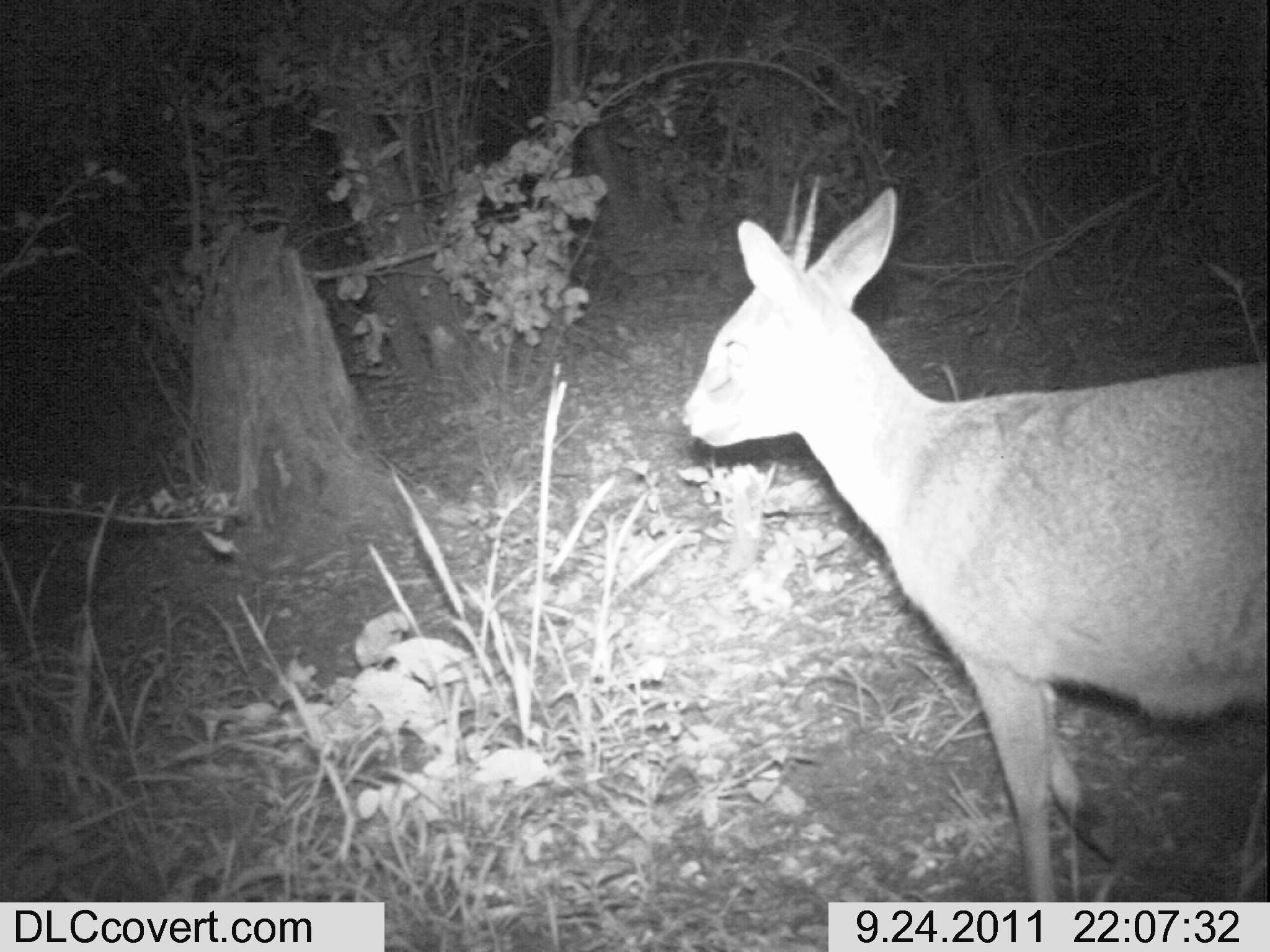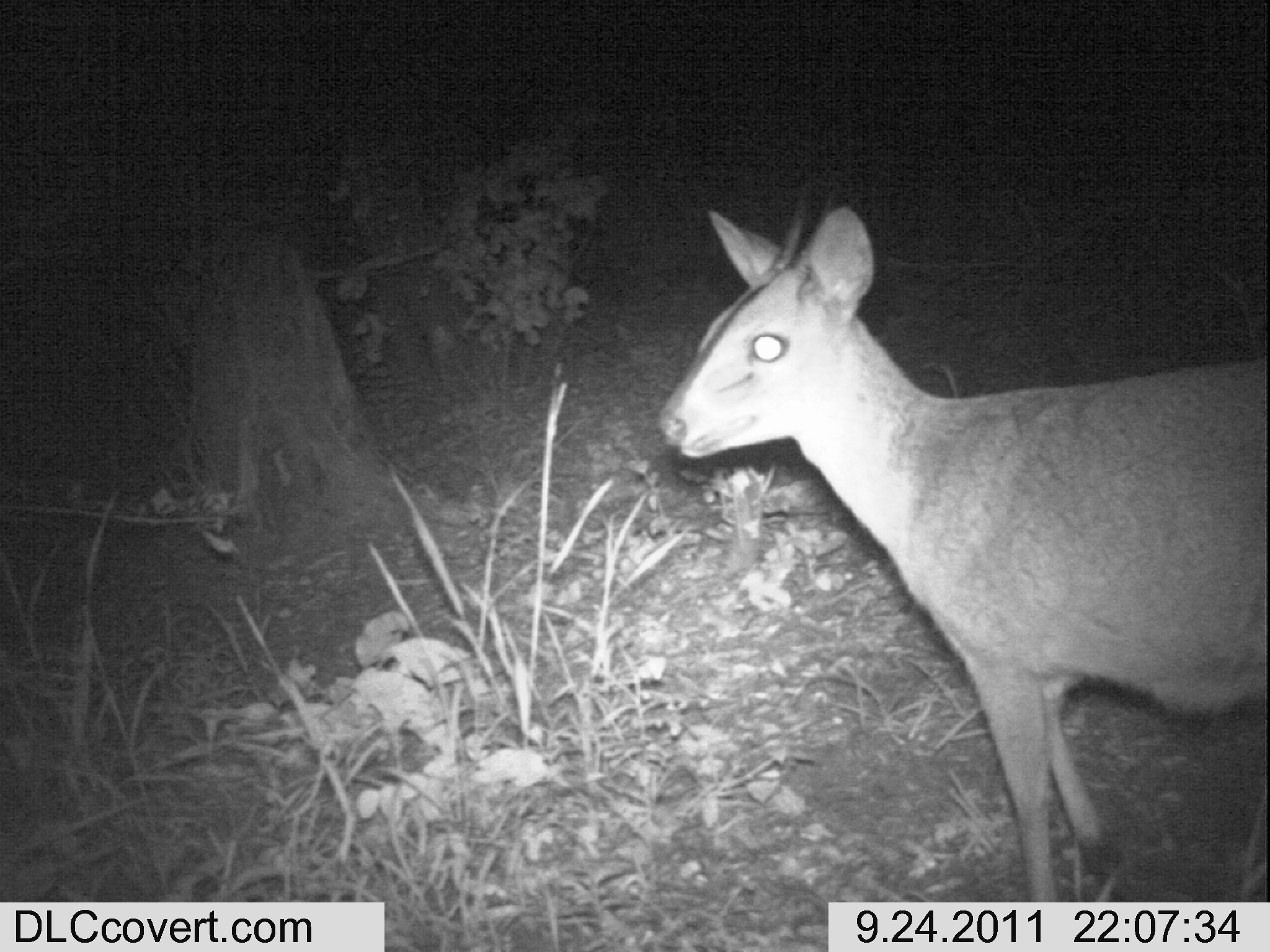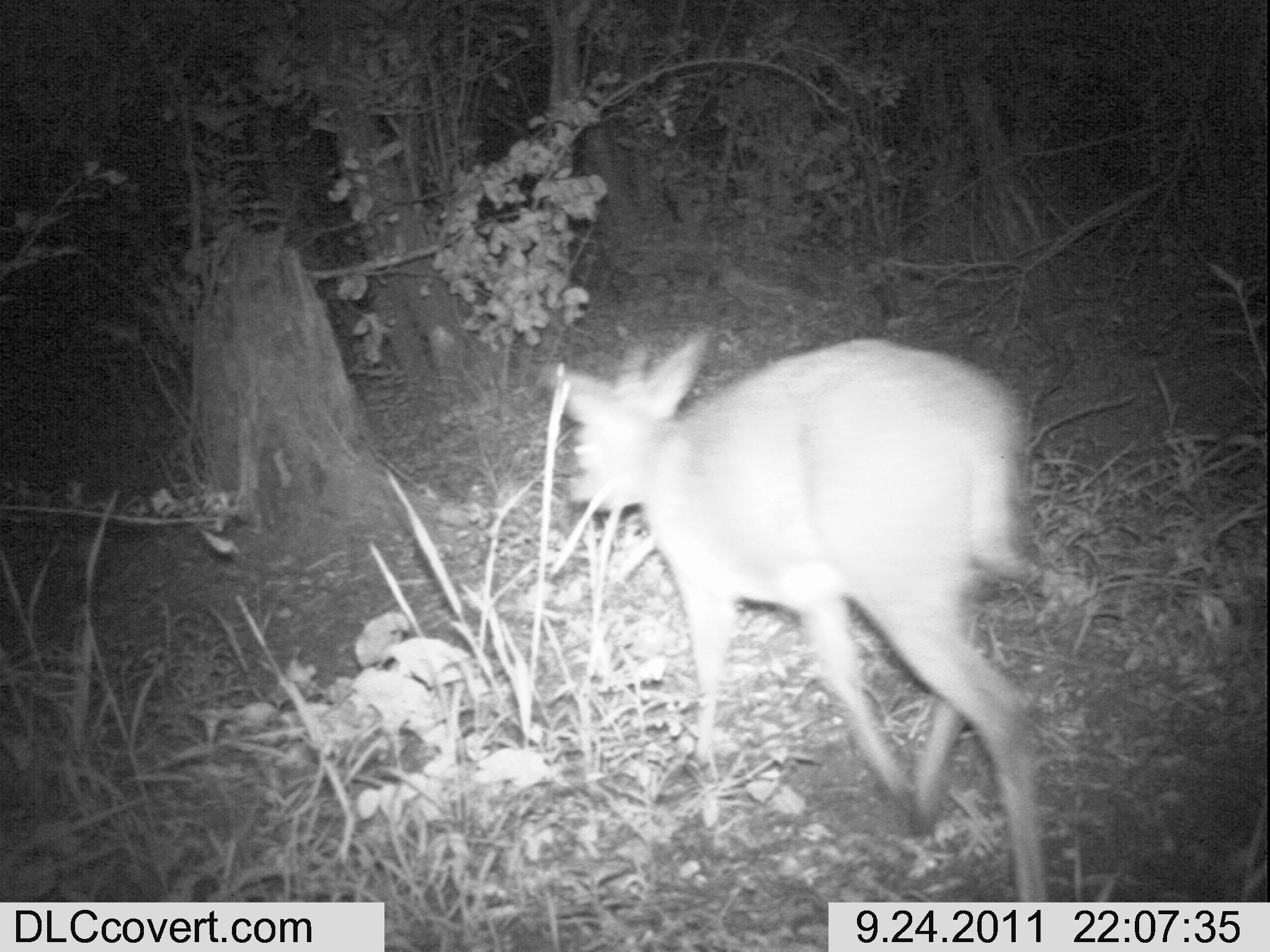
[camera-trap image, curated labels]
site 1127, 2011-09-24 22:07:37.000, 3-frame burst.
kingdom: Animalia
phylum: Chordata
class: Mammalia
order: Artiodactyla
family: Bovidae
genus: Sylvicapra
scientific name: Sylvicapra grimmia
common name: bush duiker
Sylvicapra grimmia (bush duiker), count 1.